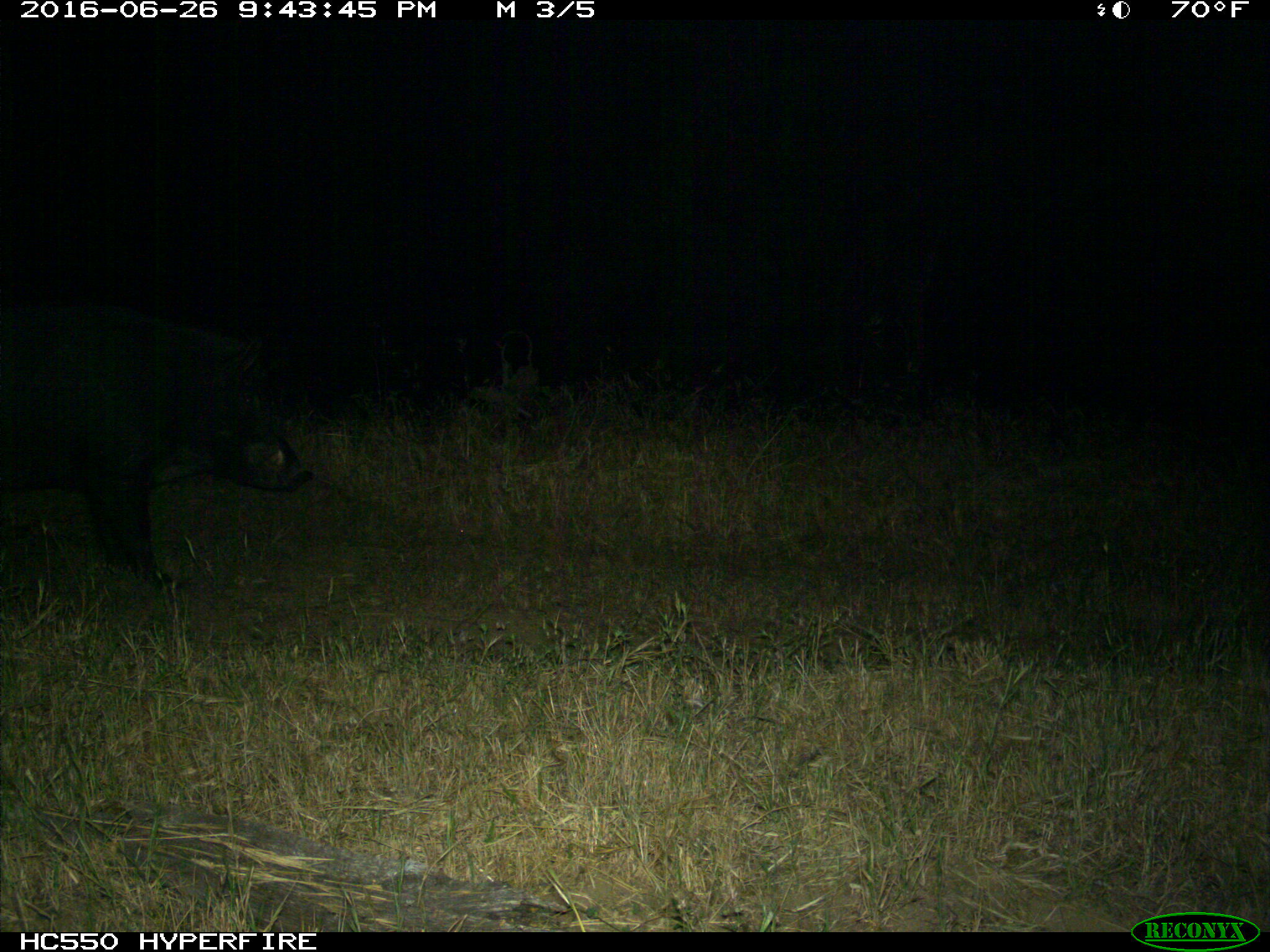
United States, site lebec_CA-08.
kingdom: Animalia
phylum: Chordata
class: Mammalia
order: Artiodactyla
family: Suidae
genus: Sus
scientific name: Sus scrofa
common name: wild boar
Sus scrofa (wild boar).